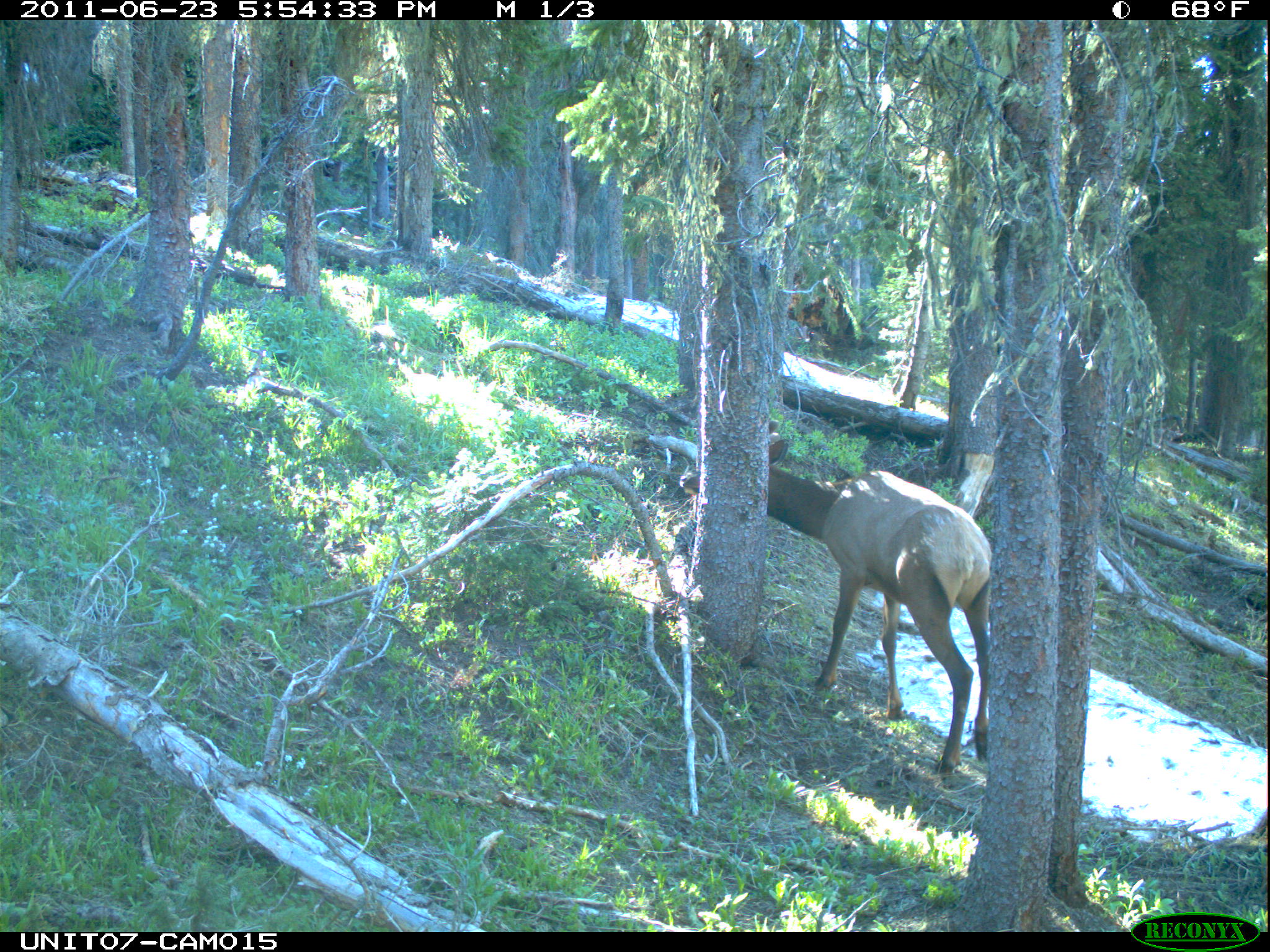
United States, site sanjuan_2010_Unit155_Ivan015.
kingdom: Animalia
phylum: Chordata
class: Mammalia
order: Artiodactyla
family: Cervidae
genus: Cervus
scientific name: Cervus elaphus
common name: red deer